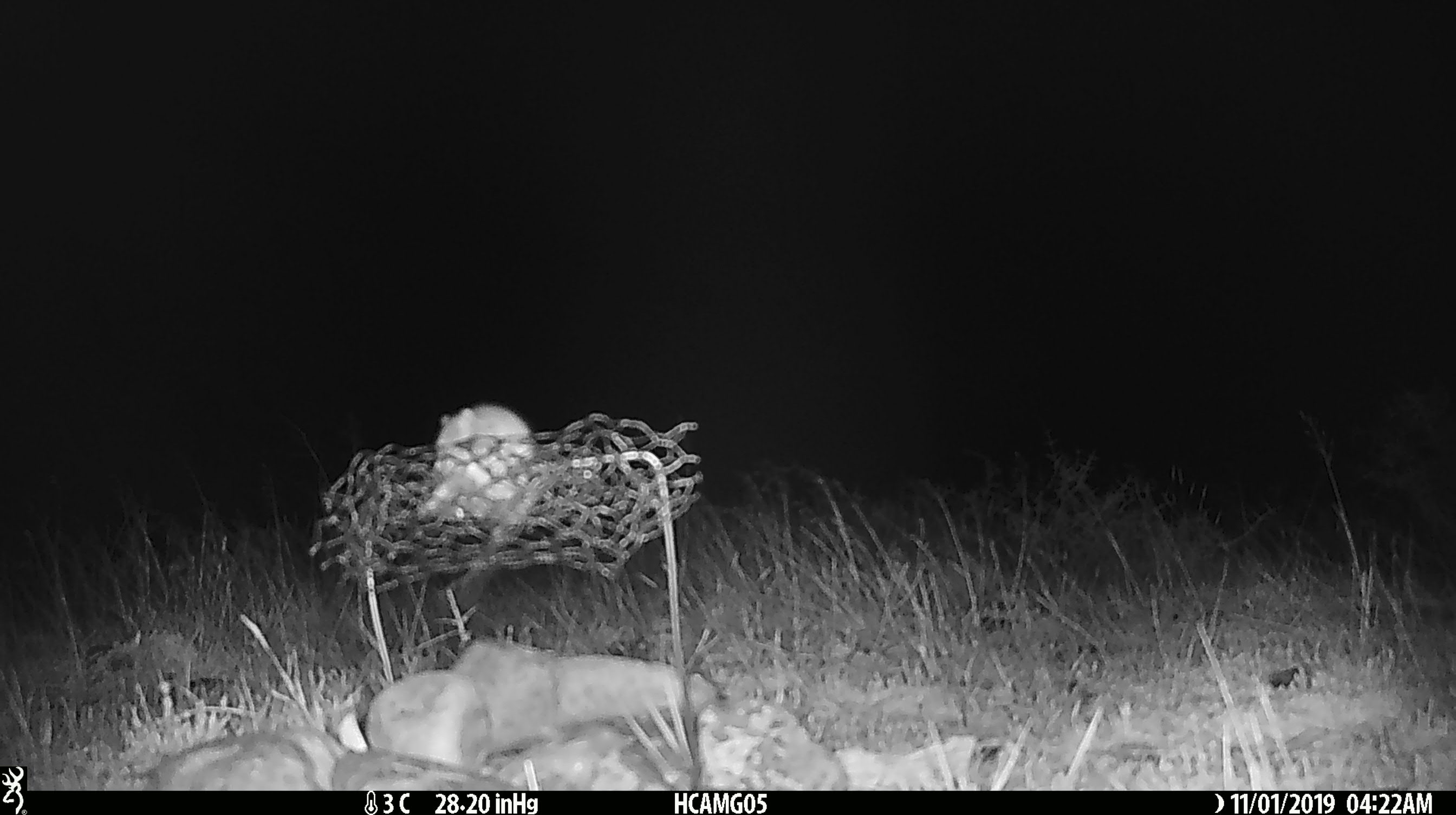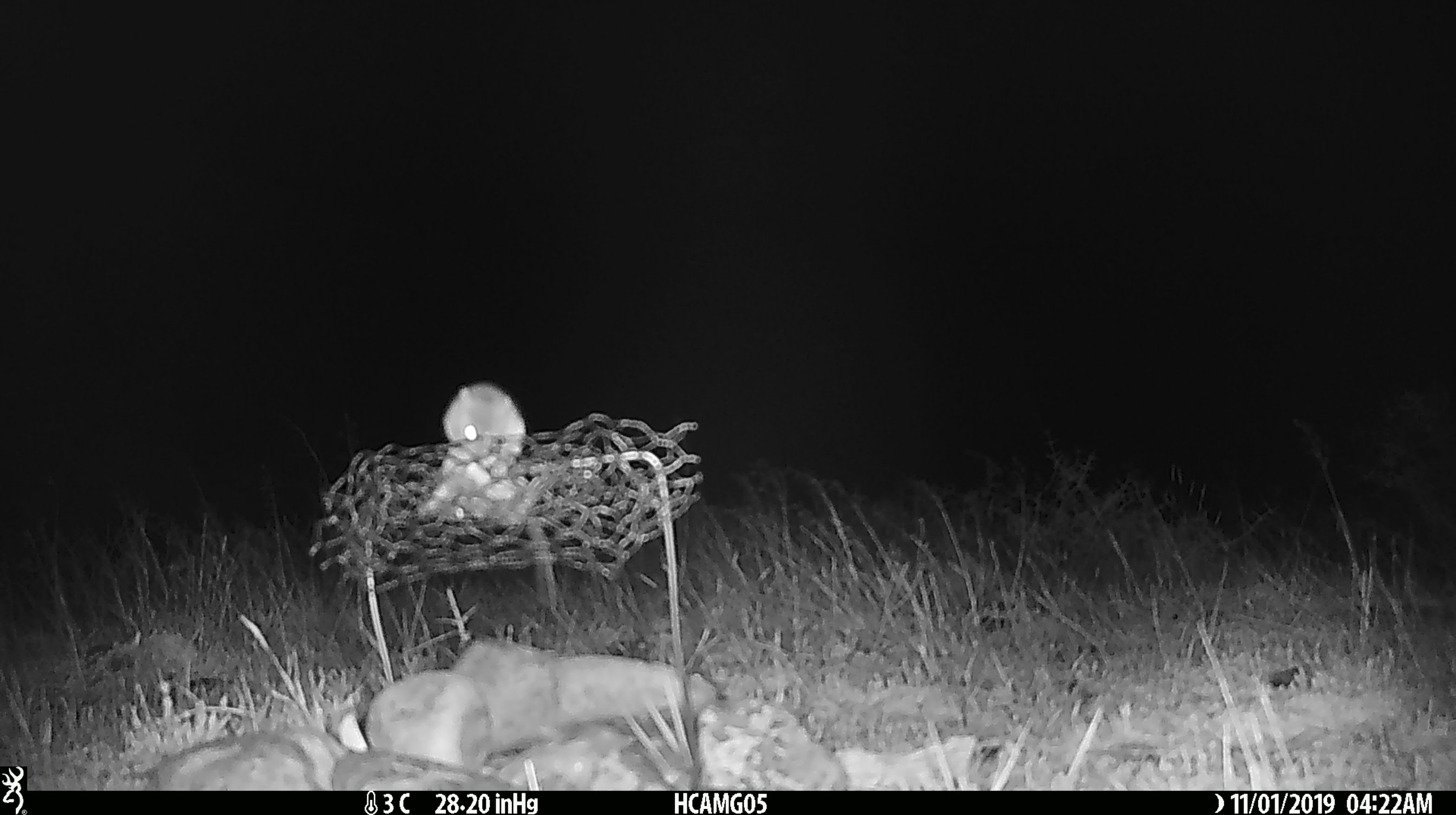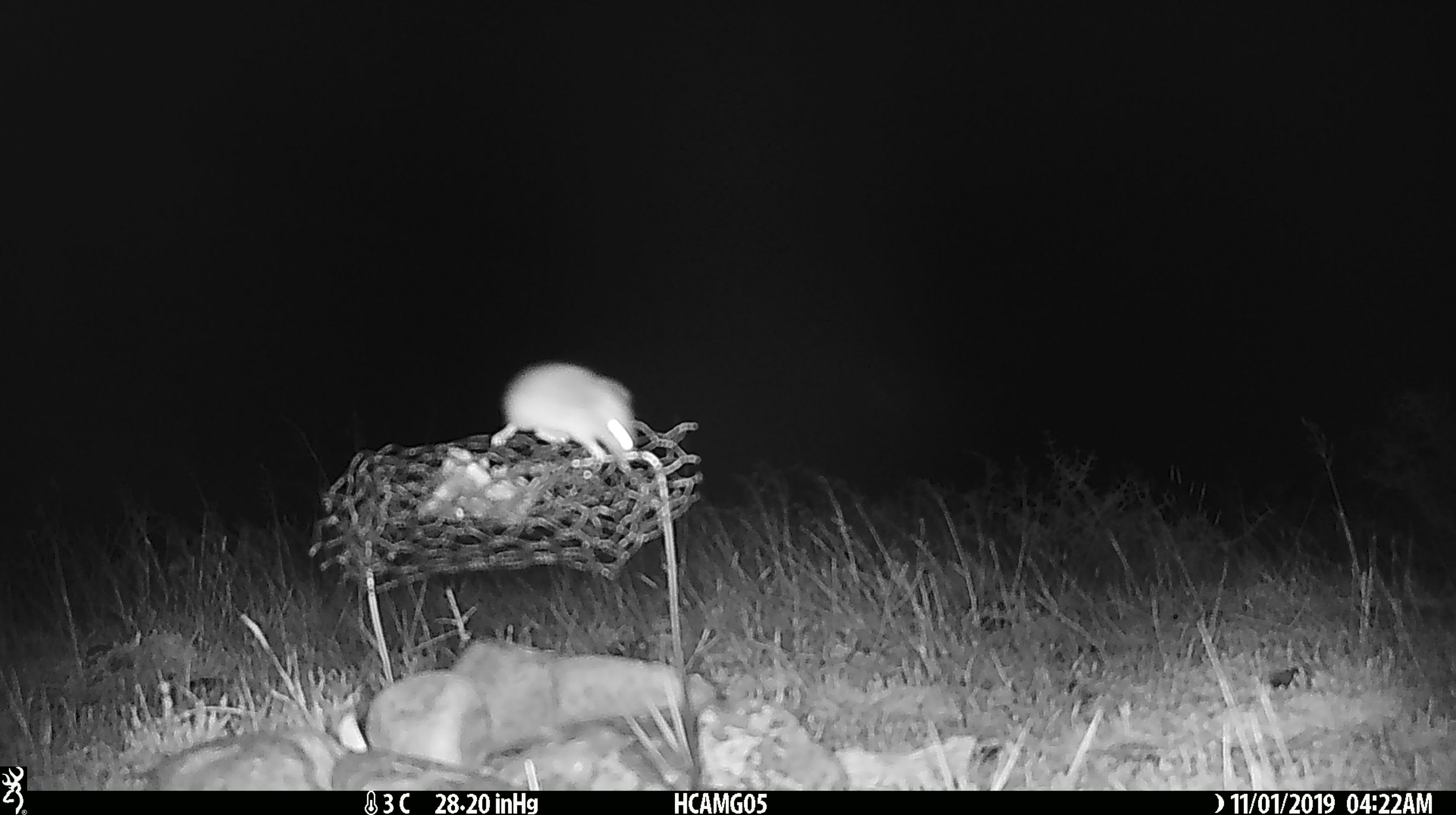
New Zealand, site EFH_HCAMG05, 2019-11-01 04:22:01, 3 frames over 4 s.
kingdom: Animalia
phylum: Chordata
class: Mammalia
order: Rodentia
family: Muridae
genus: Mus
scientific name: Mus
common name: mouse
Mouse (Mus).